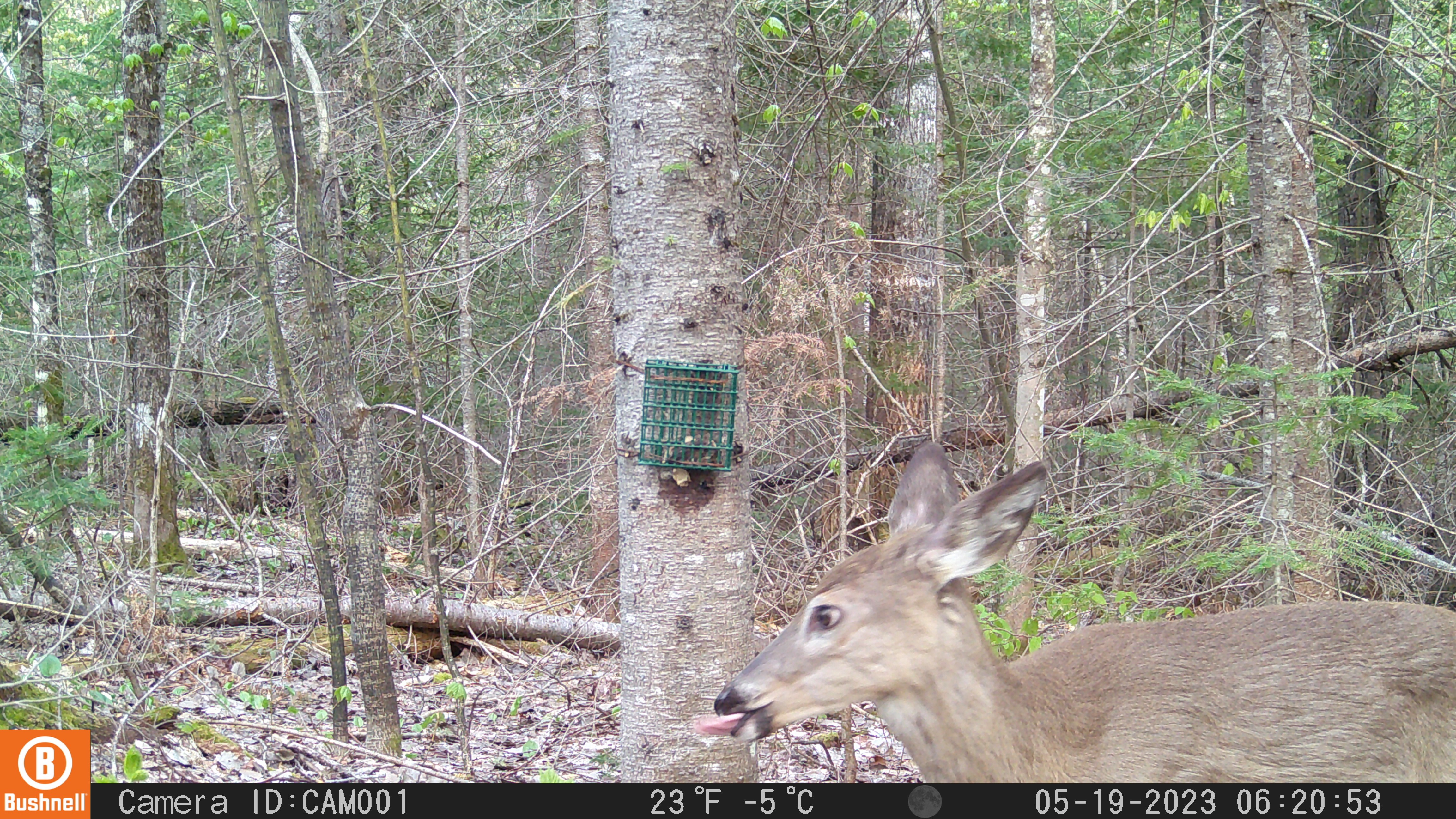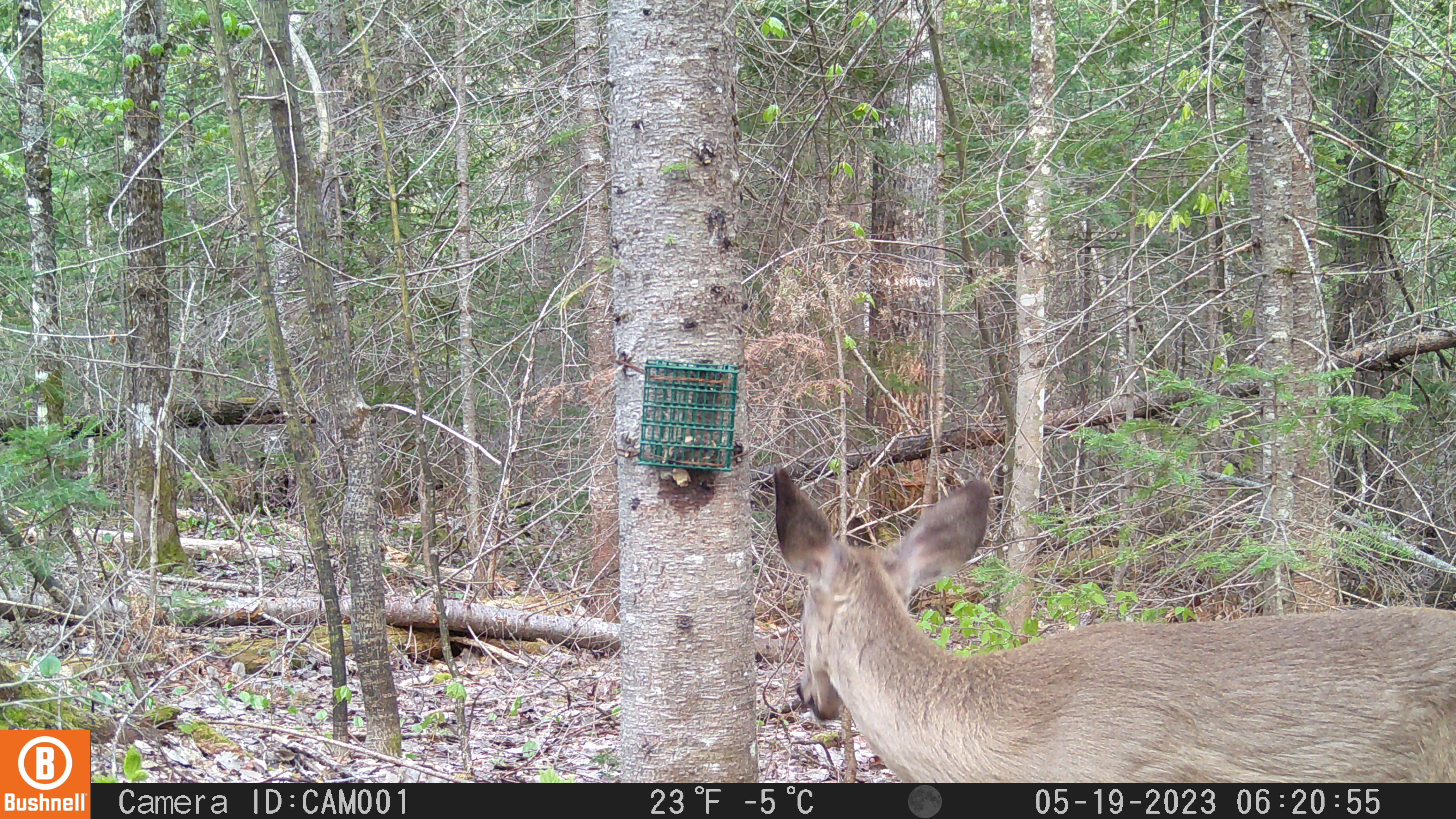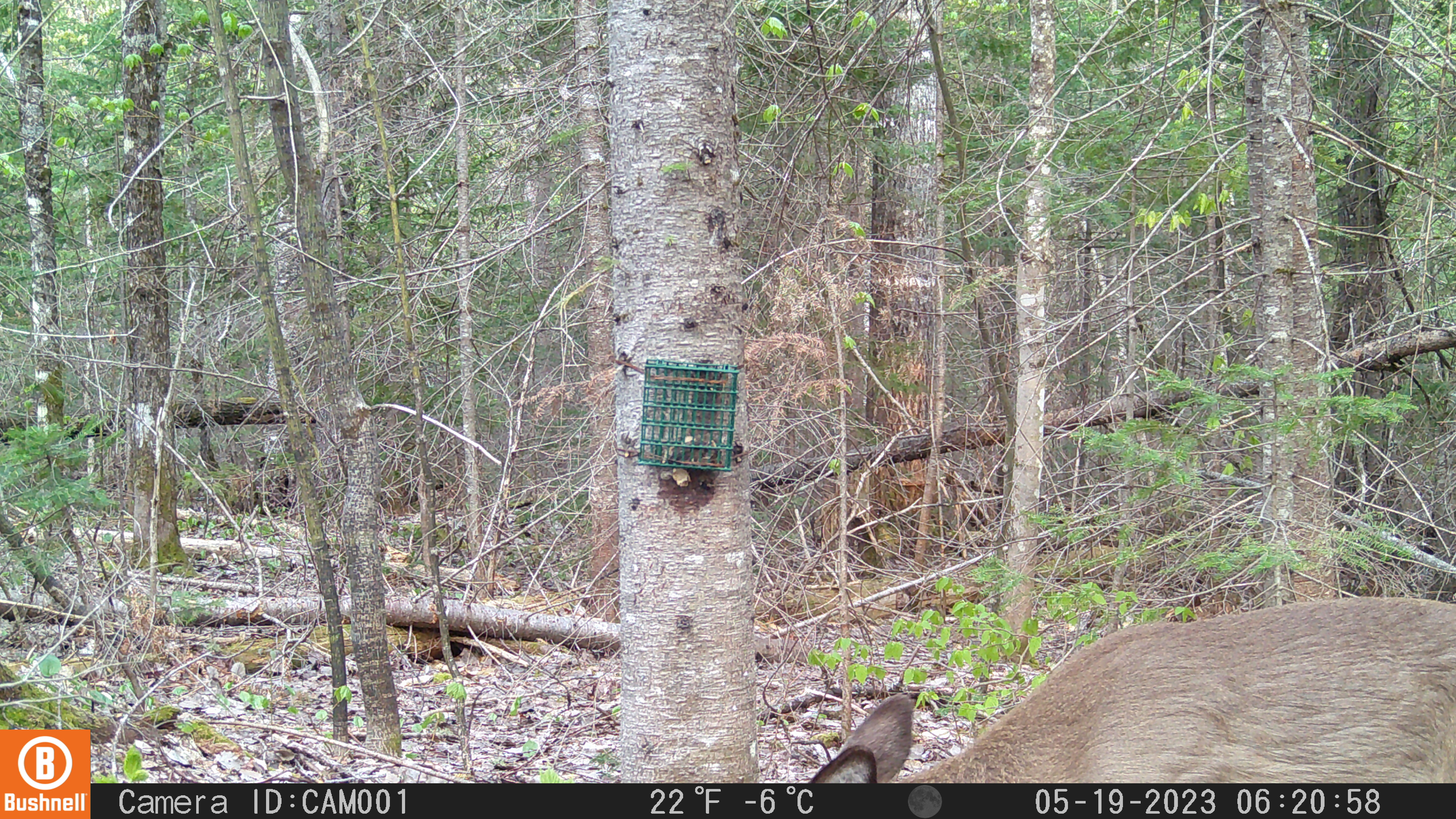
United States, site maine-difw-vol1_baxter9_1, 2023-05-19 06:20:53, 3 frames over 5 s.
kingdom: Animalia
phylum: Chordata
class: Mammalia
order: Artiodactyla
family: Cervidae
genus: Odocoileus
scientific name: Odocoileus virginianus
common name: white-tailed deer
White-tailed deer (Odocoileus virginianus).